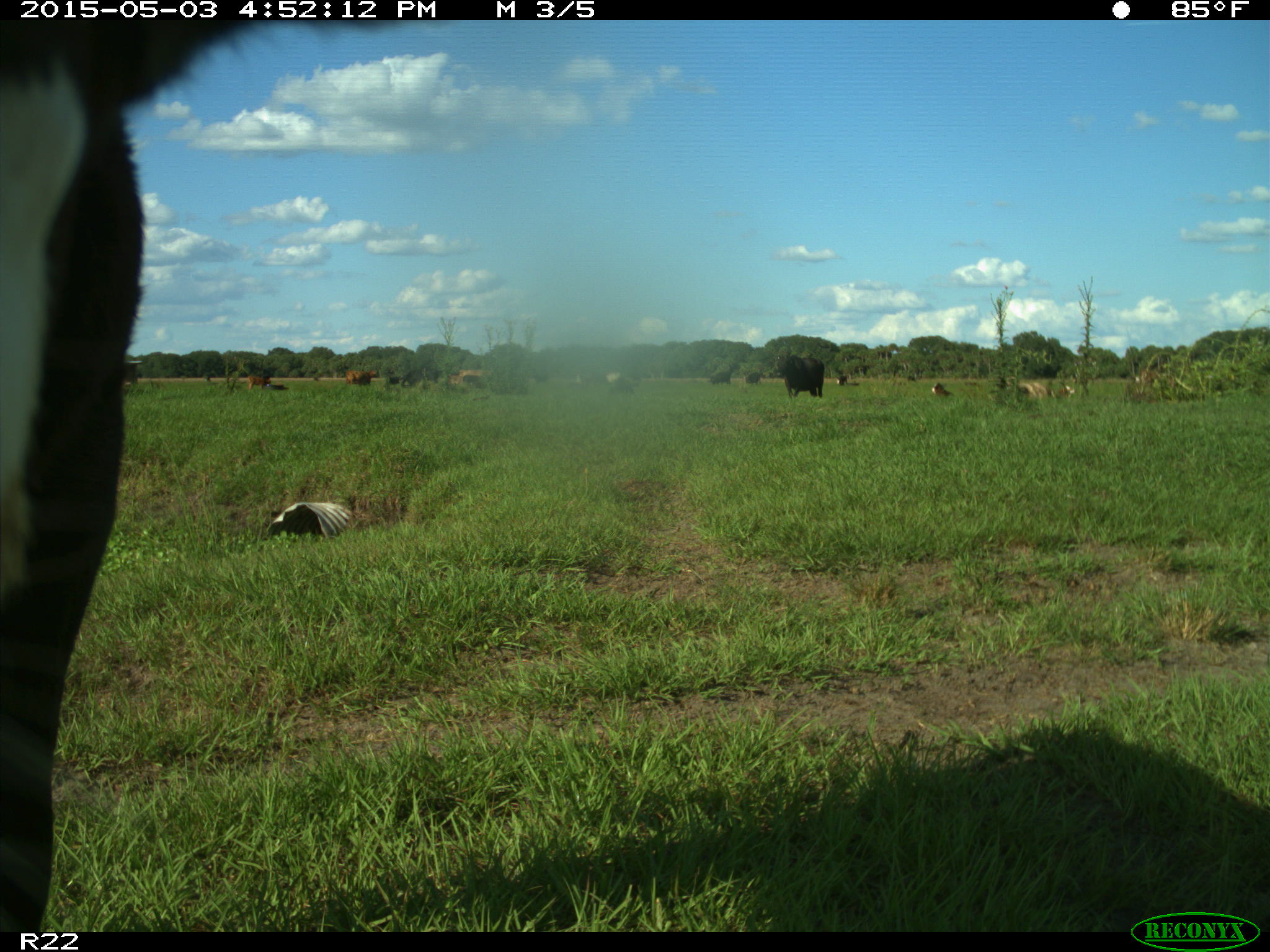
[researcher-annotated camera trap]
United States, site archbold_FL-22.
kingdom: Animalia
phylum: Chordata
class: Mammalia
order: Artiodactyla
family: Bovidae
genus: Bos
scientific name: Bos taurus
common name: domestic cow